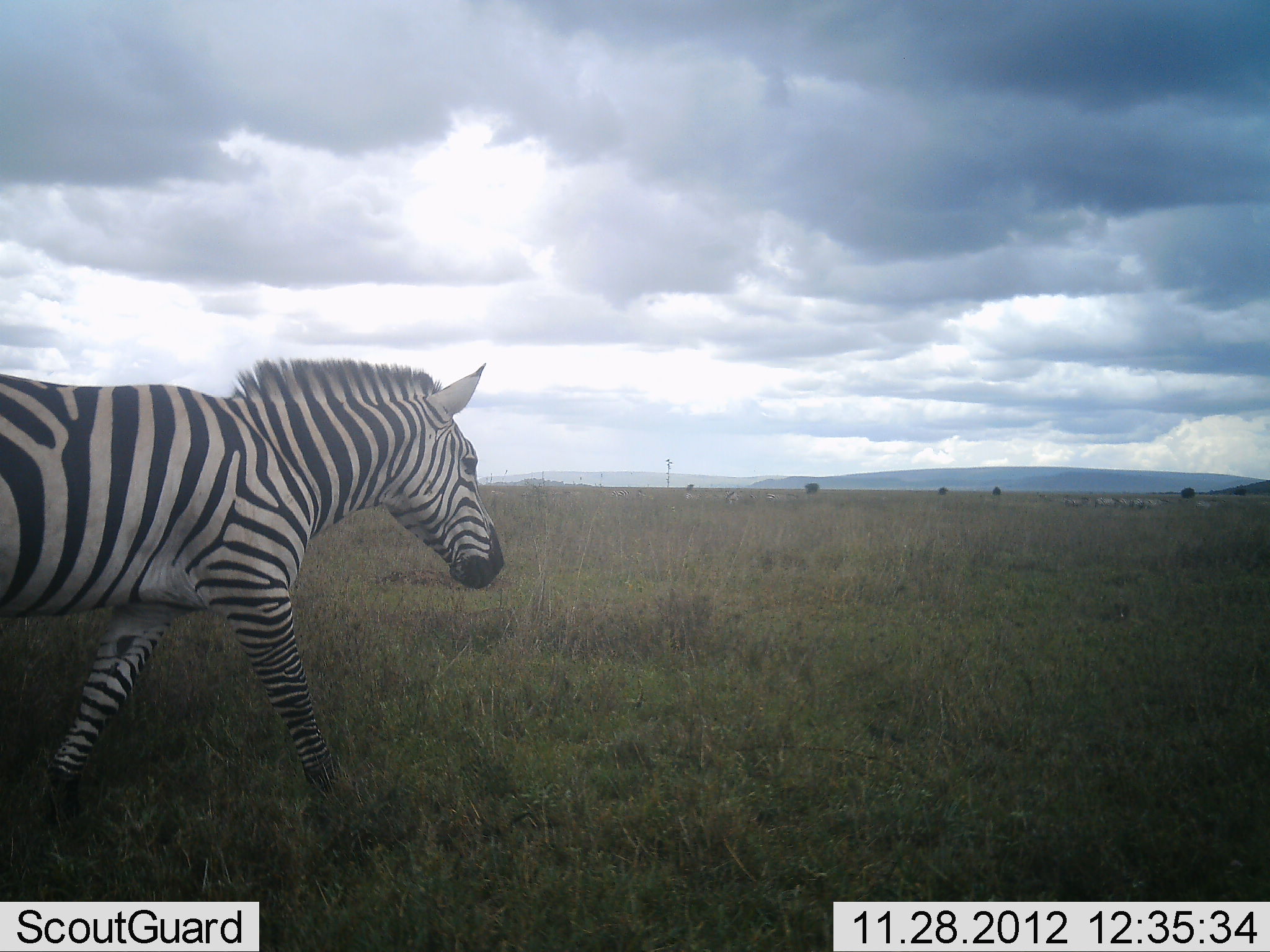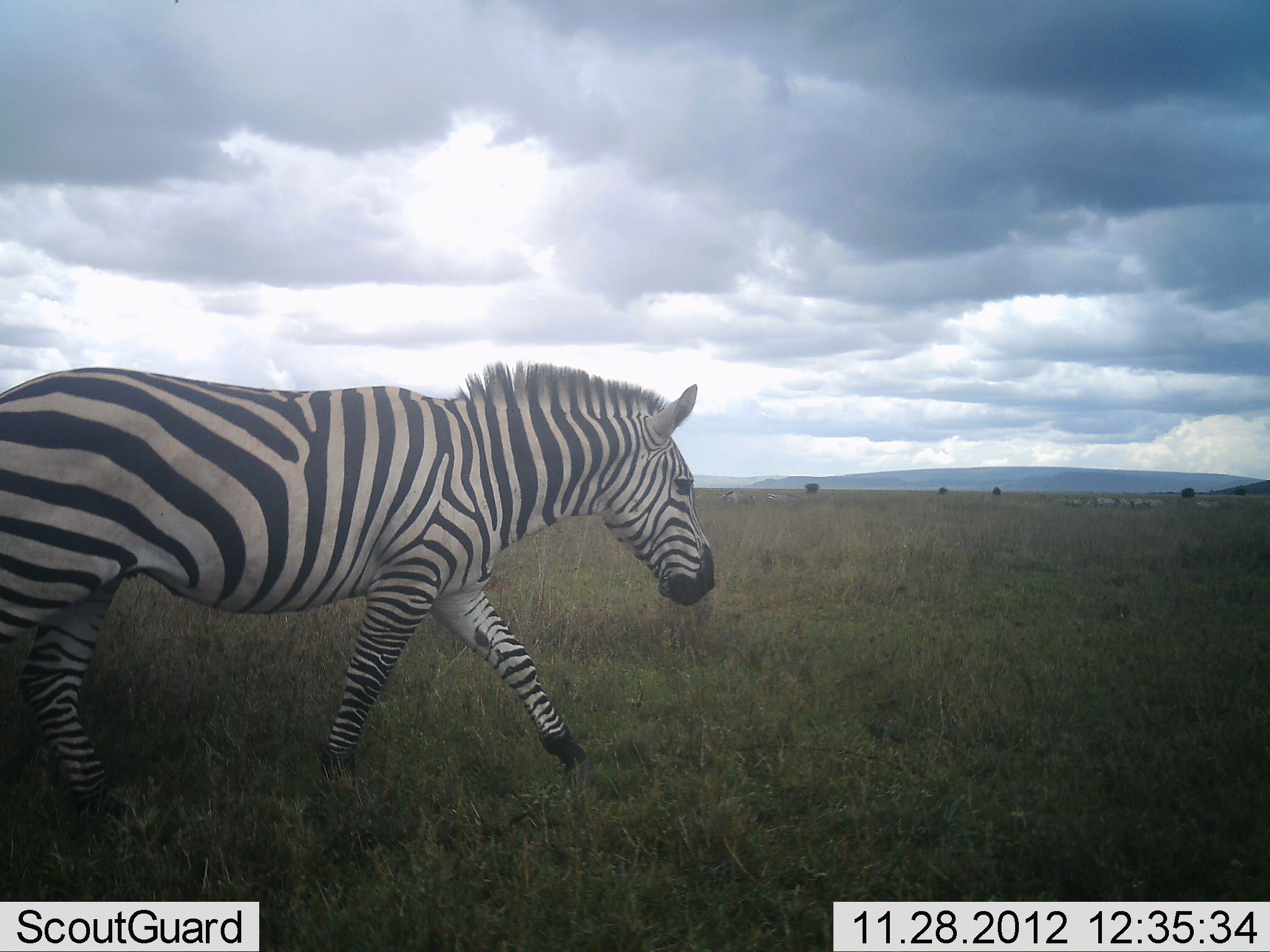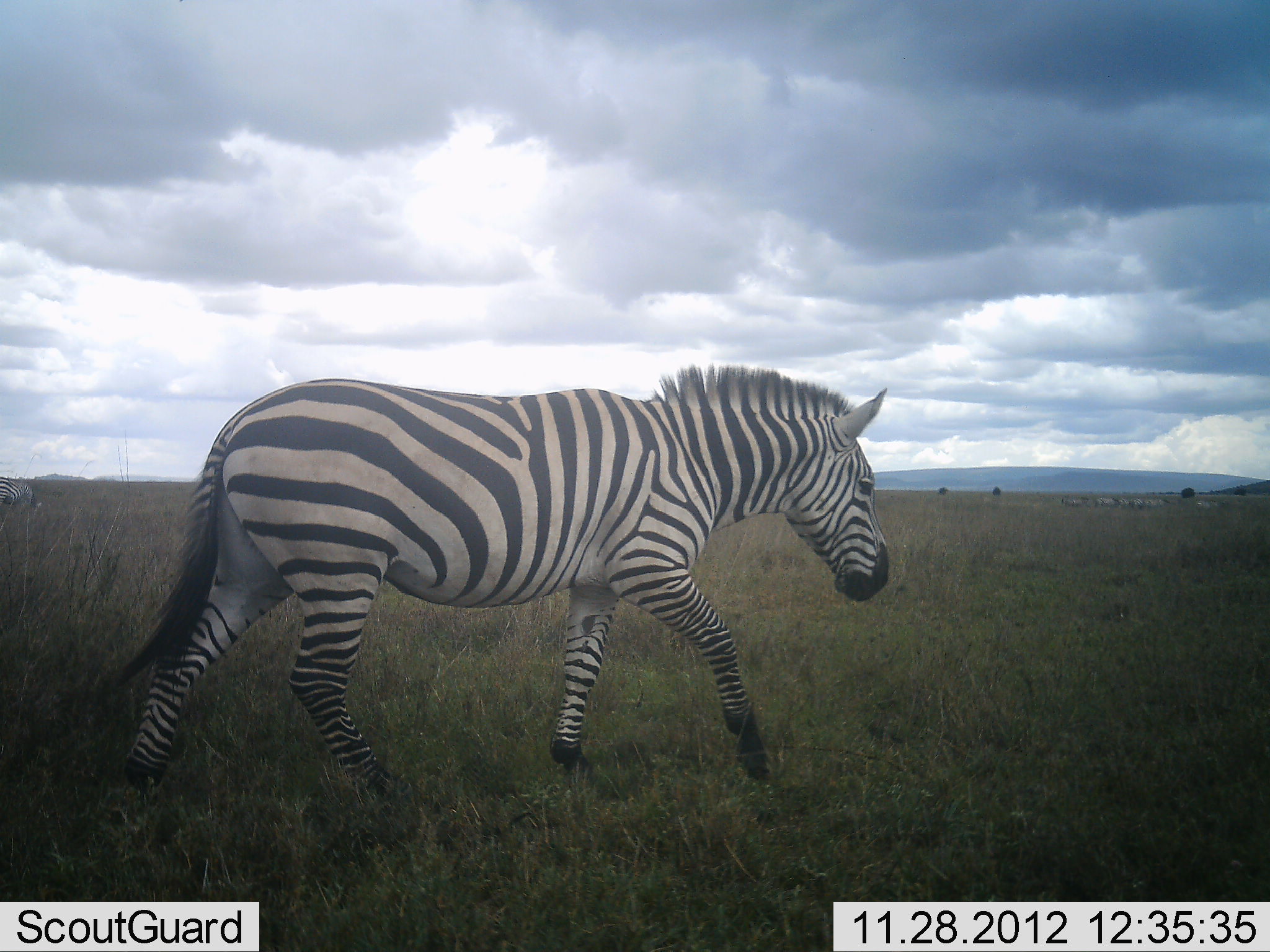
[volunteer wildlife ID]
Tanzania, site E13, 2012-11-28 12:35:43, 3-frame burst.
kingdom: Animalia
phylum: Chordata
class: Mammalia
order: Perissodactyla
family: Equidae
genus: Equus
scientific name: Equus quagga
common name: plains zebra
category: zebra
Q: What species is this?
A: Zebra (plains zebra) (Equus quagga).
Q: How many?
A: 1.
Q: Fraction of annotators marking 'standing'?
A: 20%.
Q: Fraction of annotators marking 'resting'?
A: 0%.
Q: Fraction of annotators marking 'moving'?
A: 100%.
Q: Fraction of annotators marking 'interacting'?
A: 0%.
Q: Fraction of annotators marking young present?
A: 0%.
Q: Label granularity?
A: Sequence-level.